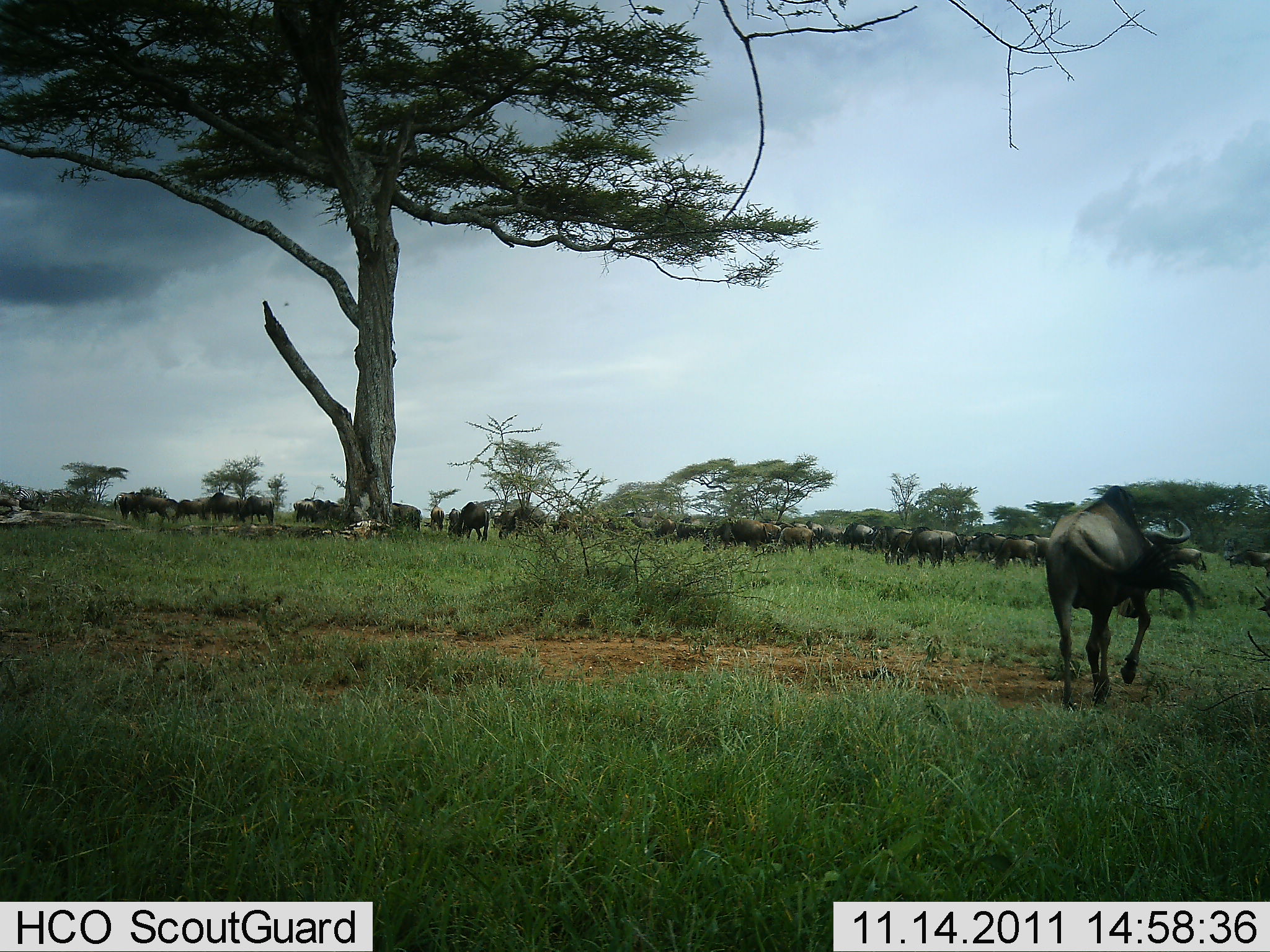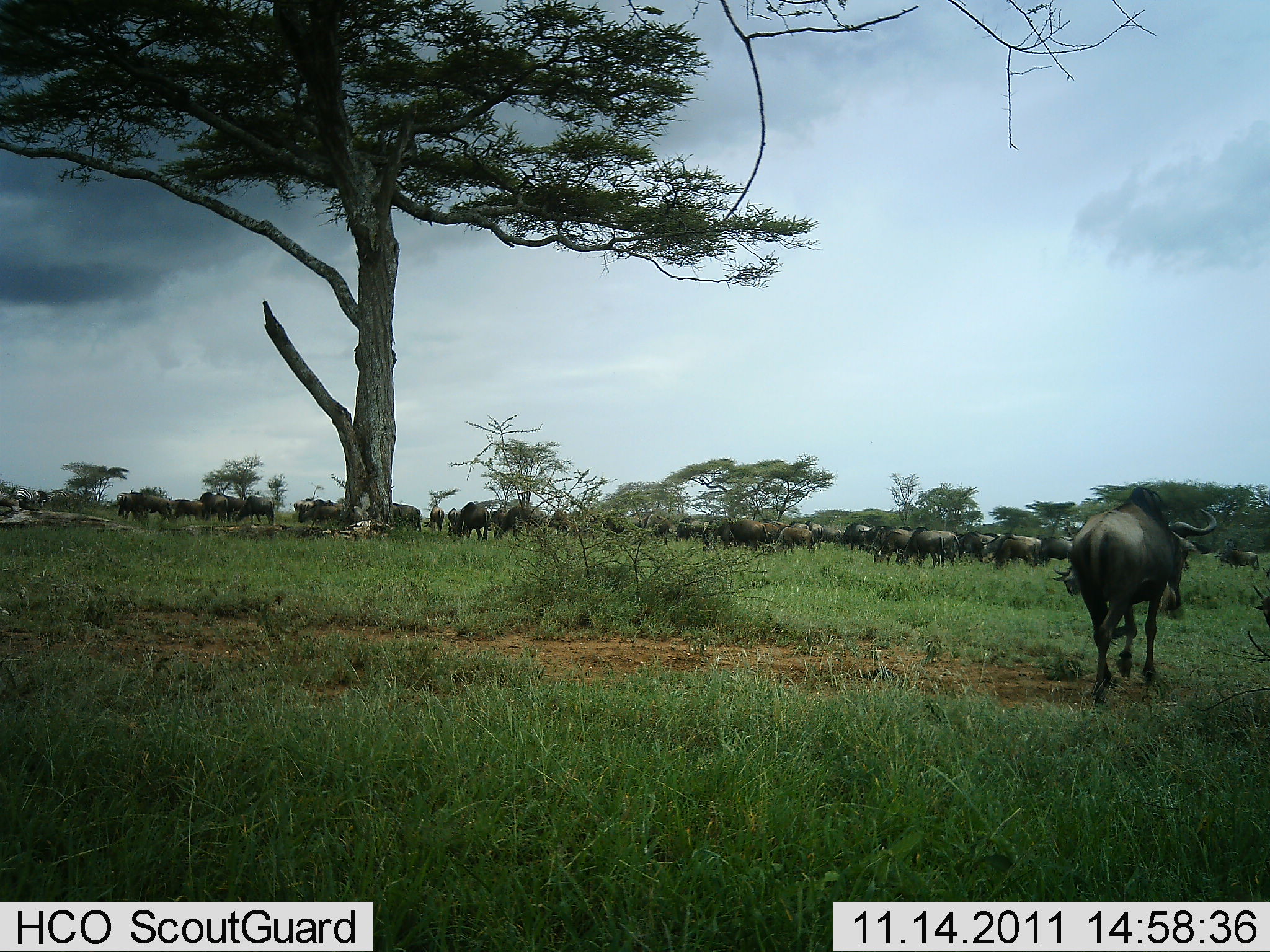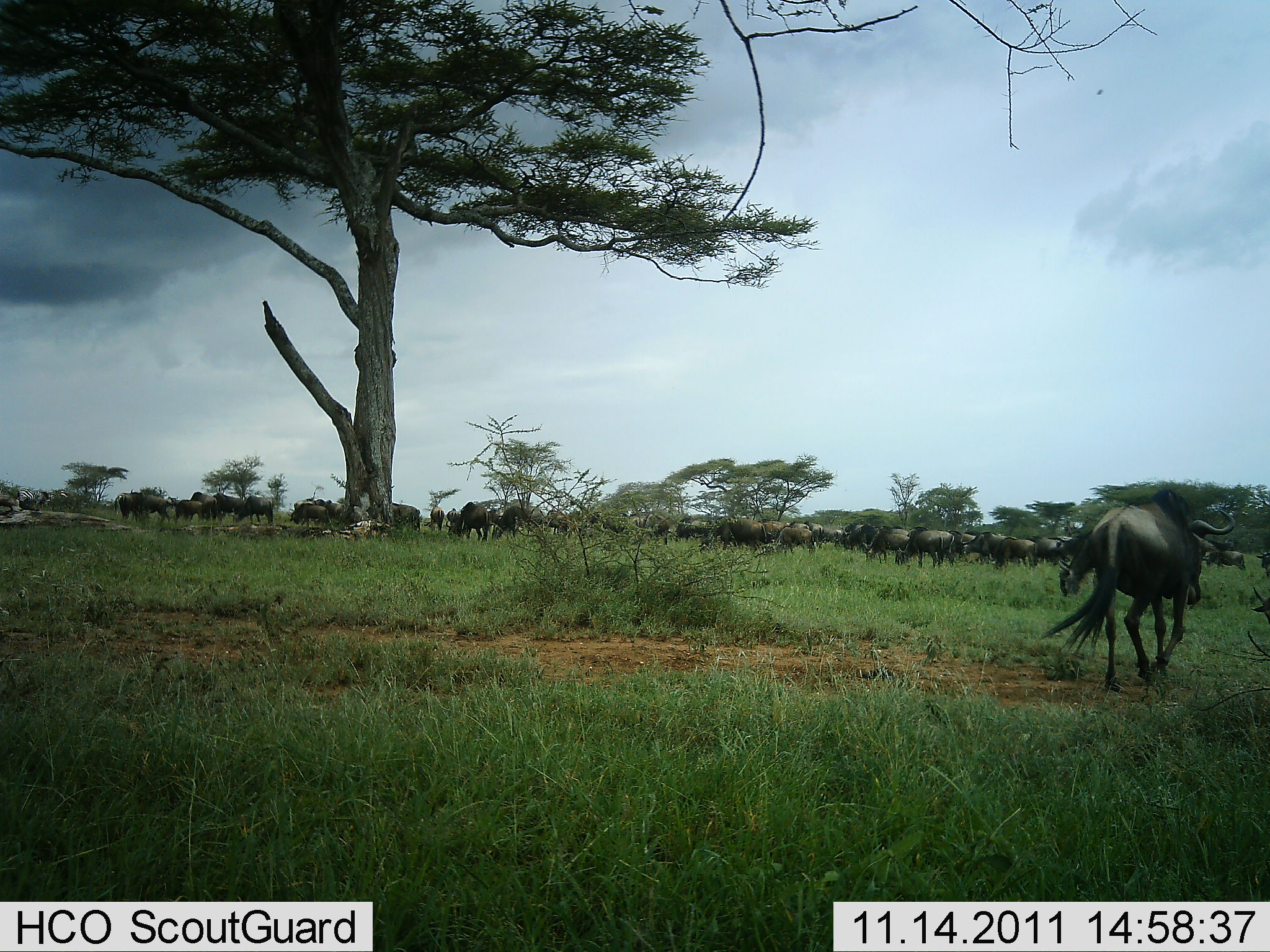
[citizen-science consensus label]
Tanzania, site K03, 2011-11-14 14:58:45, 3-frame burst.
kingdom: Animalia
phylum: Chordata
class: Mammalia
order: Artiodactyla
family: Bovidae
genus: Connochaetes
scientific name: Connochaetes taurinus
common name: blue wildebeest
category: wildebeest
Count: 11-50.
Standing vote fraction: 54%.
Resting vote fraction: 15%.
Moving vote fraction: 85%.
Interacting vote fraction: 23%.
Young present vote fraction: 15%.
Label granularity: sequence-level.